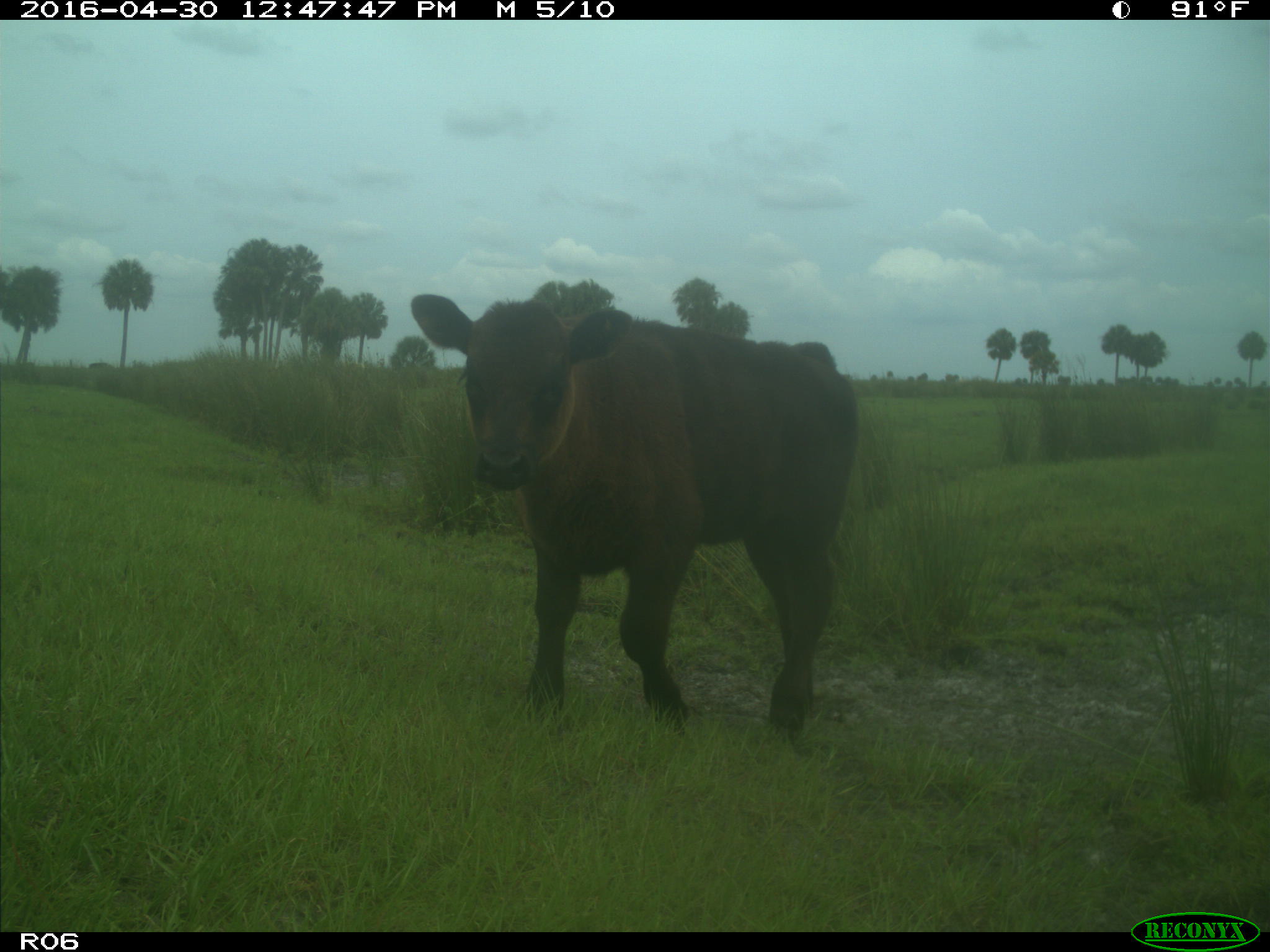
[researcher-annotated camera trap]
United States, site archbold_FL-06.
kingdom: Animalia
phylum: Chordata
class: Mammalia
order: Artiodactyla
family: Bovidae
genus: Bos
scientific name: Bos taurus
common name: domestic cow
Bos taurus (domestic cow).